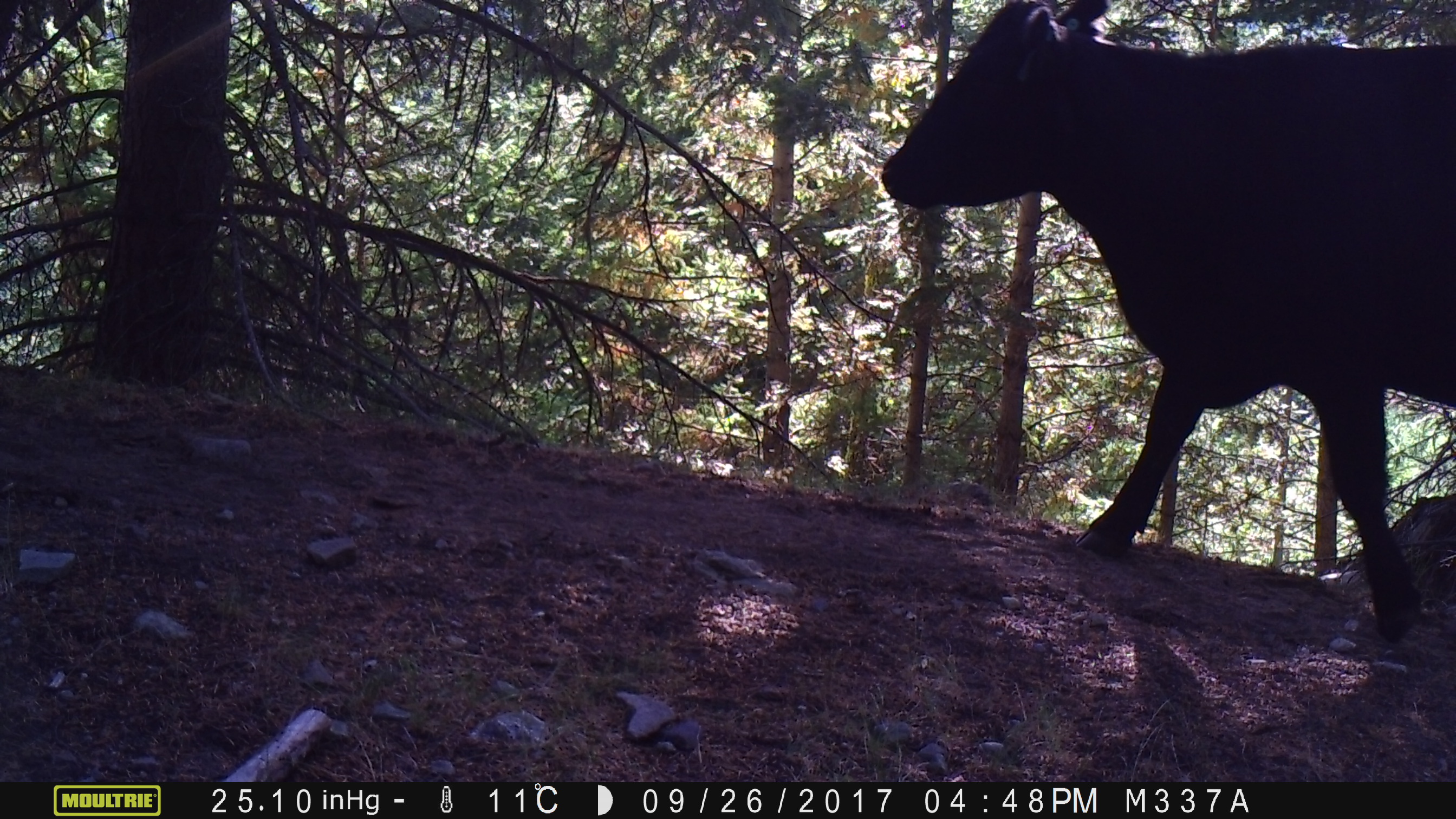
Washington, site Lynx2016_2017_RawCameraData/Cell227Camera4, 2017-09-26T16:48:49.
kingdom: Animalia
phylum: Chordata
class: Mammalia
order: Artiodactyla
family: Bovidae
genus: Bos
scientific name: Bos taurus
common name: domestic cattle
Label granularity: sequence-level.